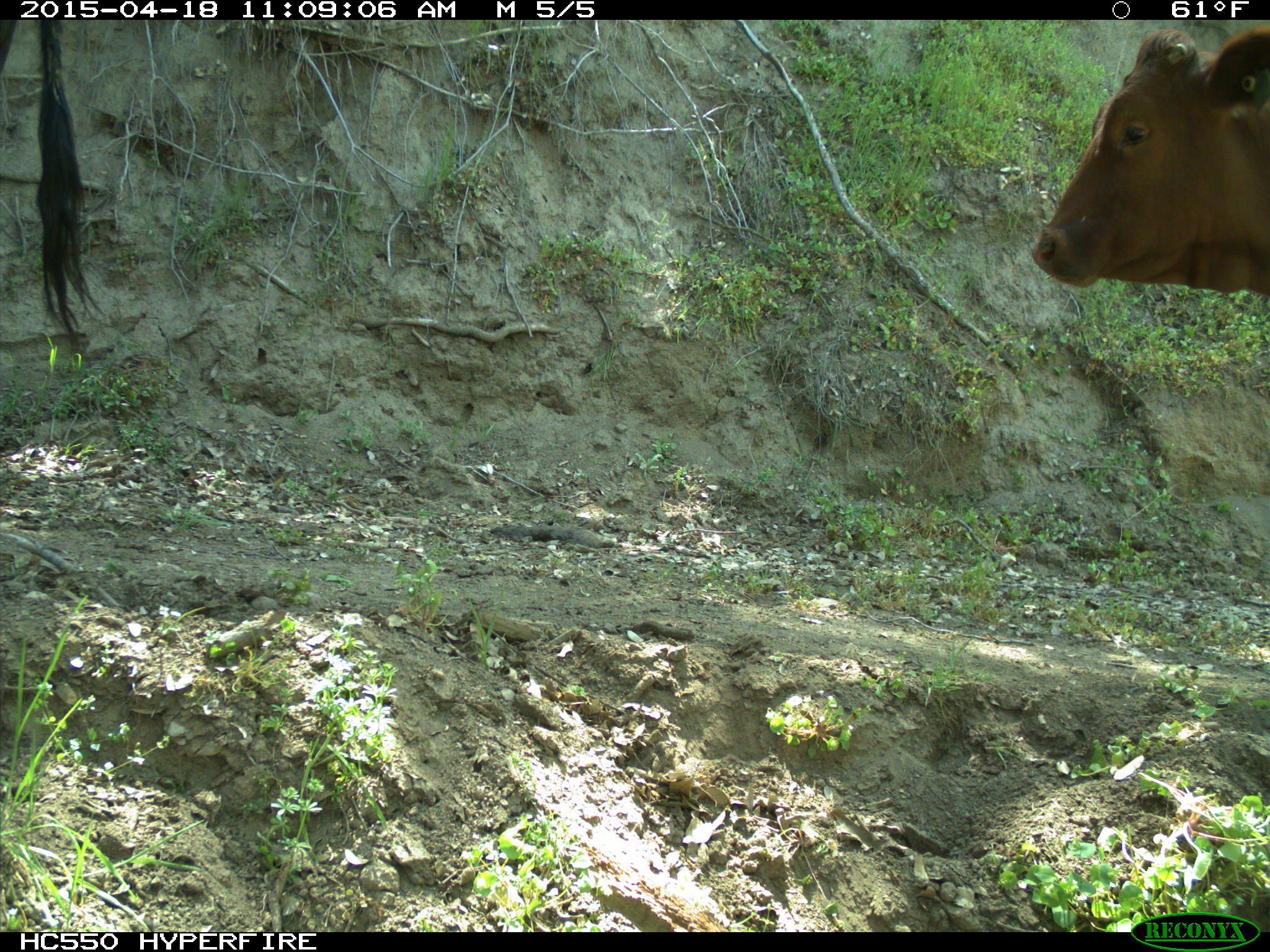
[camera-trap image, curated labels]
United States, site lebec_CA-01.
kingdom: Animalia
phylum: Chordata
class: Mammalia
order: Artiodactyla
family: Bovidae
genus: Bos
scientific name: Bos taurus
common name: domestic cow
Bos taurus (domestic cow).